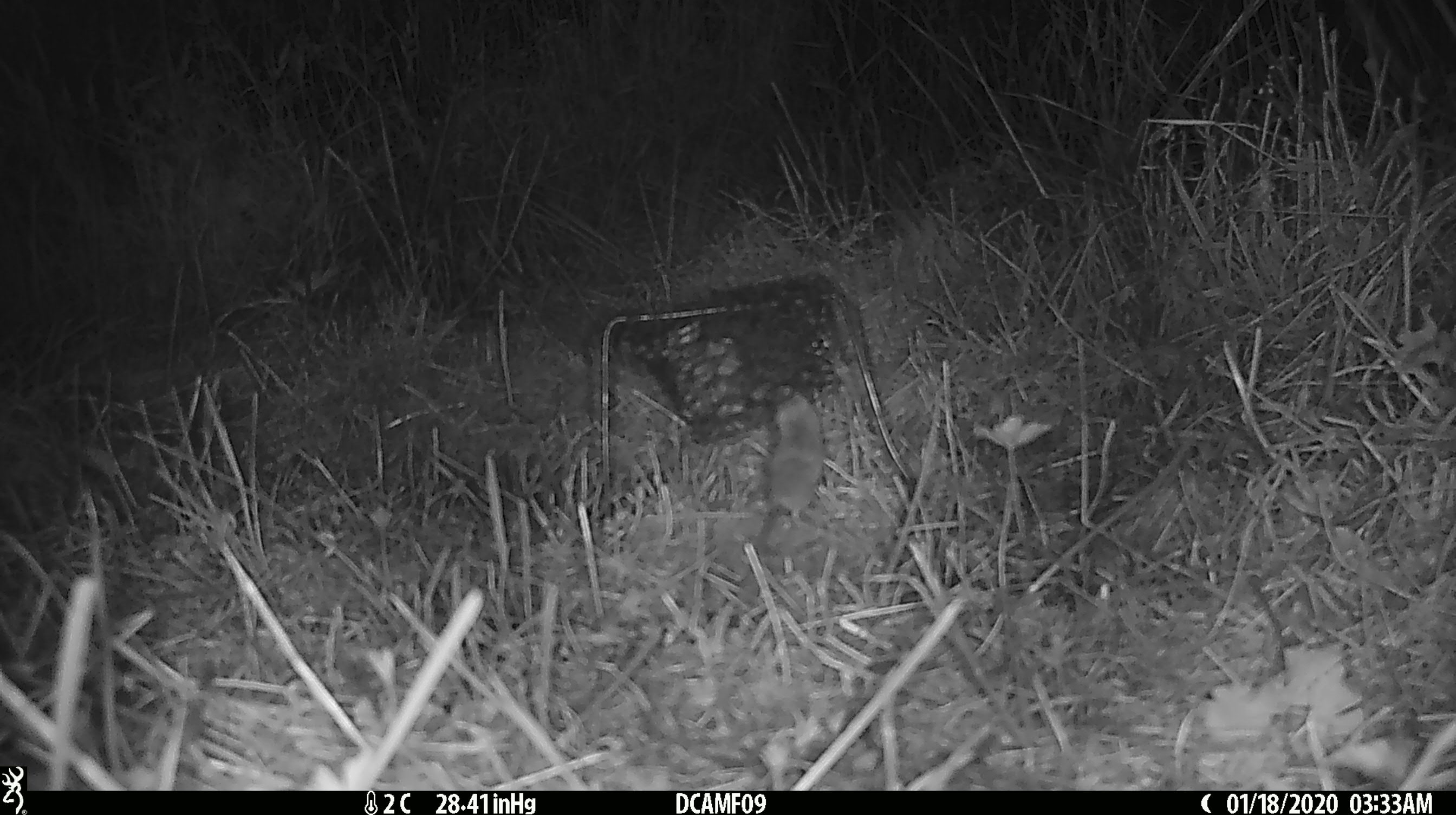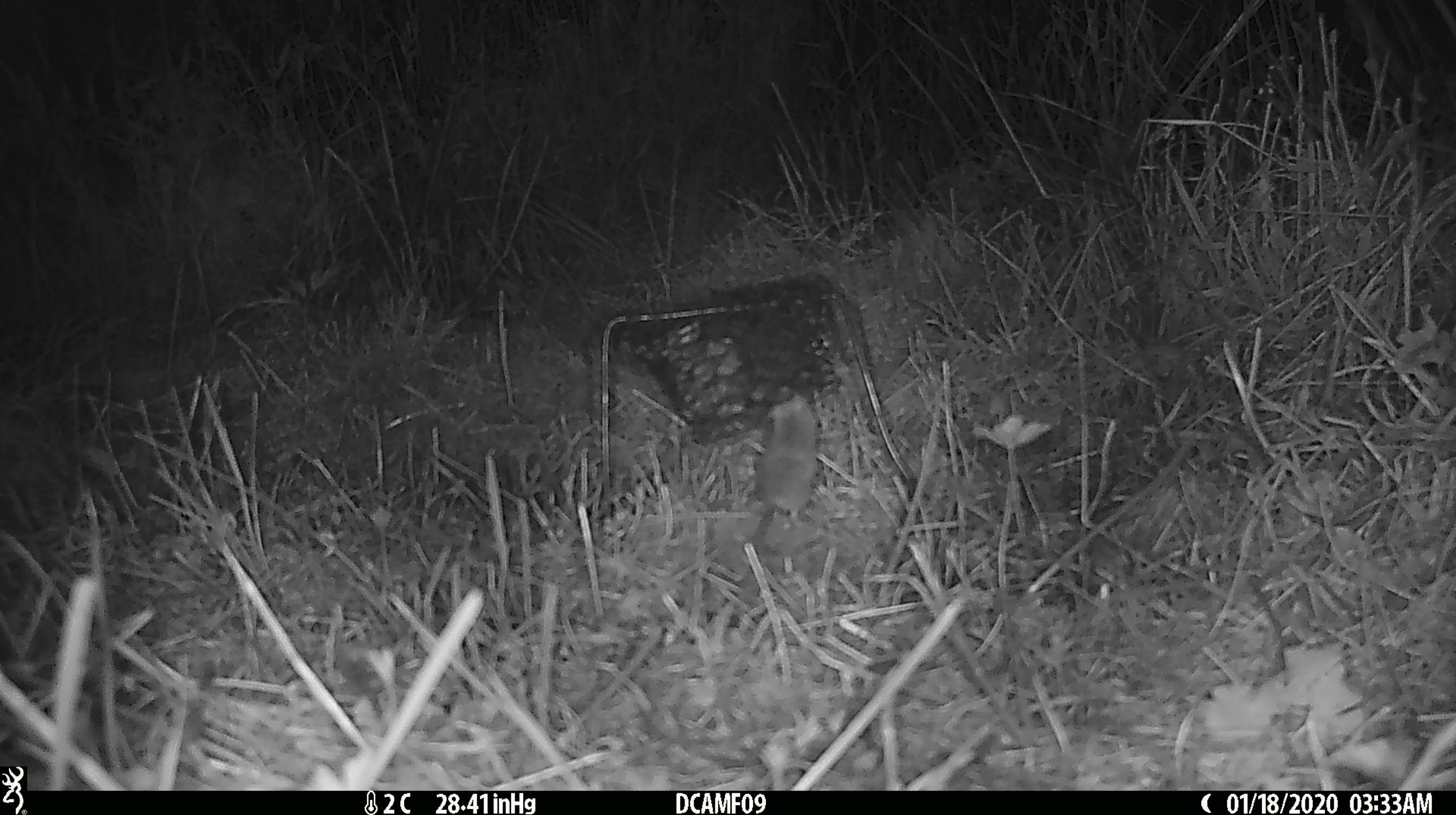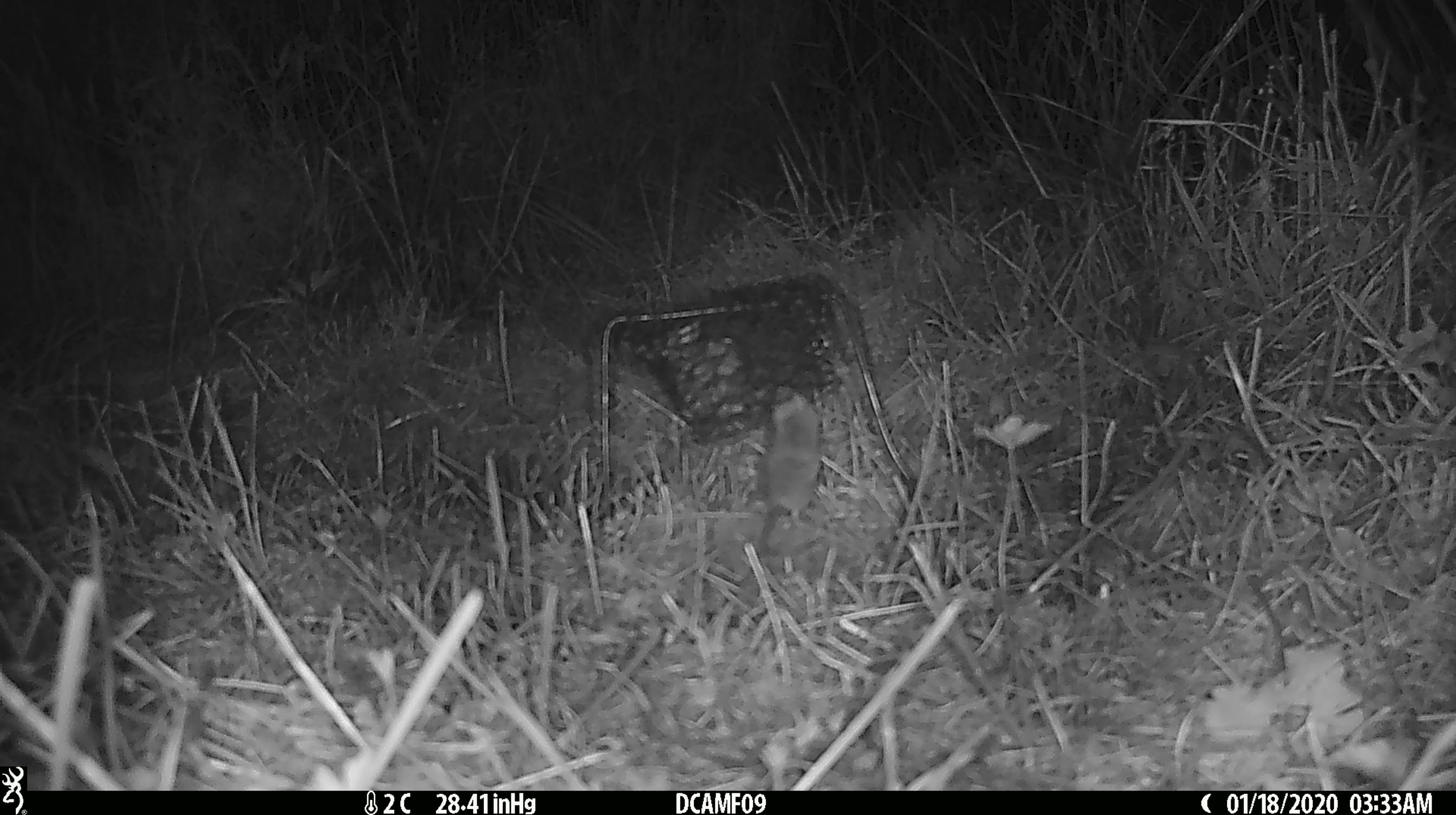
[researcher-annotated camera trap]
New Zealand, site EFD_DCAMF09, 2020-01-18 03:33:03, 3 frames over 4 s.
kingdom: Animalia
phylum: Chordata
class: Mammalia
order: Rodentia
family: Muridae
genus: Mus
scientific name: Mus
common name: mouse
Mouse (Mus).